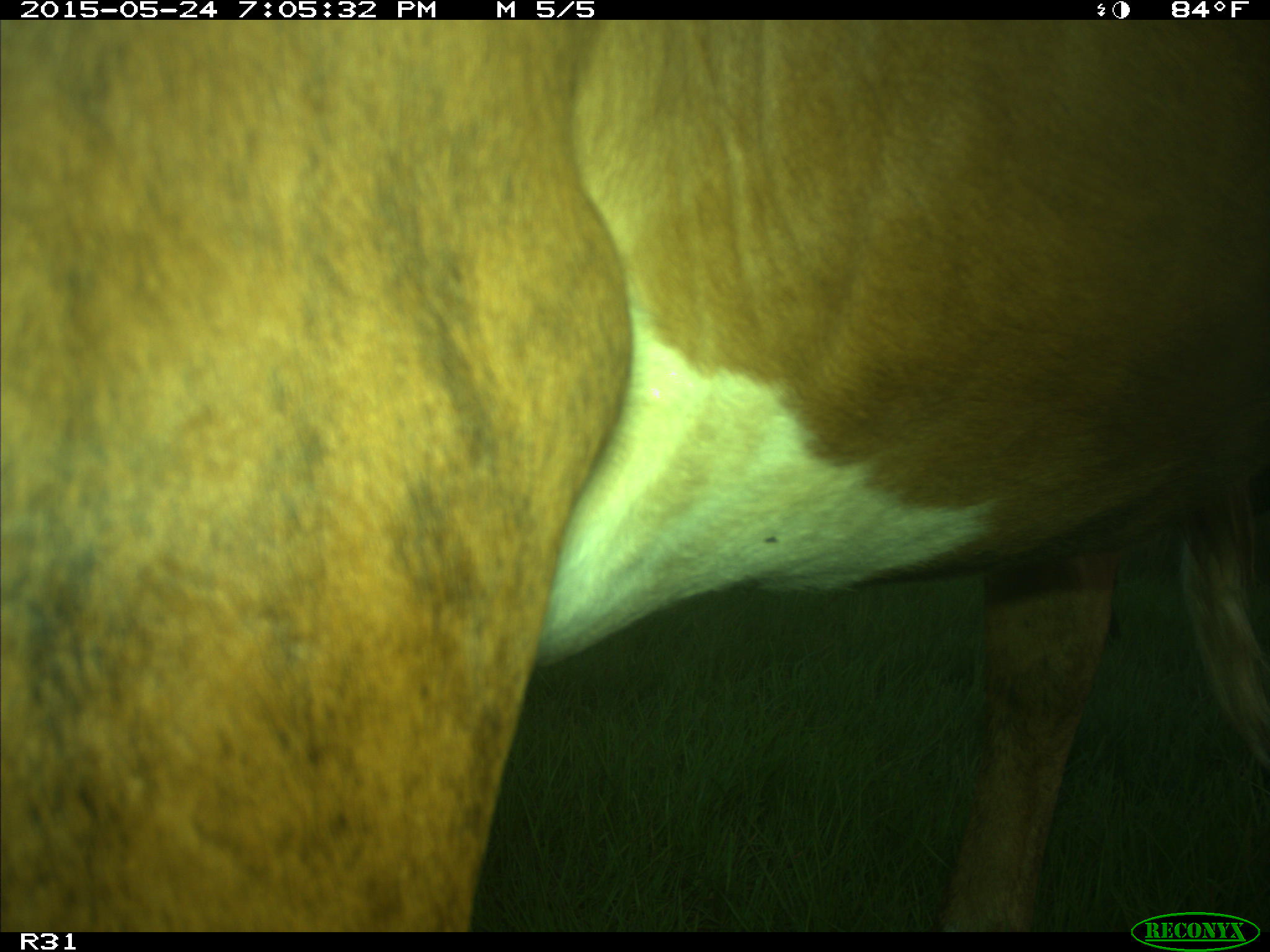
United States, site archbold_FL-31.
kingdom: Animalia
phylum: Chordata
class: Mammalia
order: Artiodactyla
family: Bovidae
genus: Bos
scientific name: Bos taurus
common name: domestic cow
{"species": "Bos taurus (domestic cow)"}